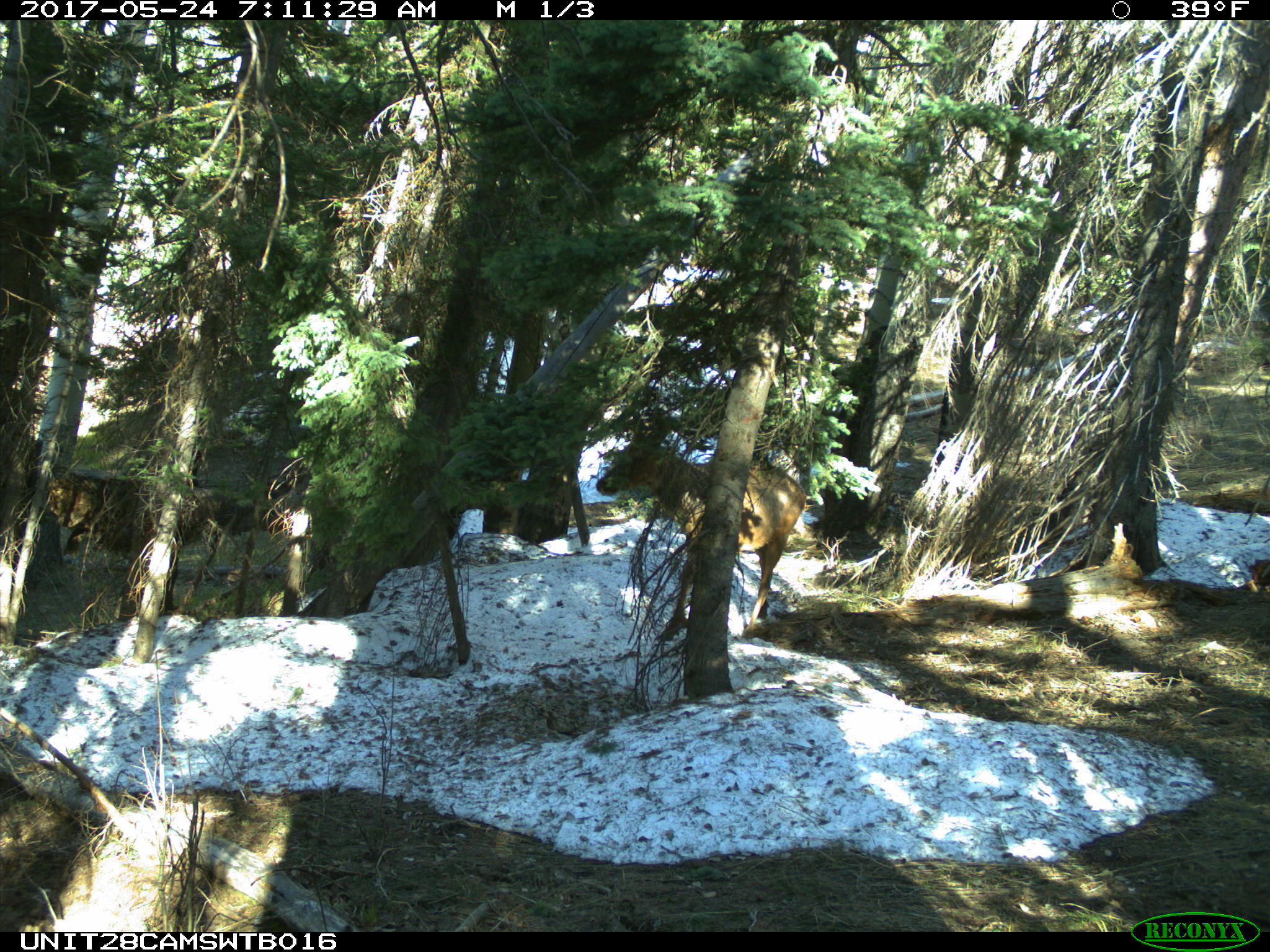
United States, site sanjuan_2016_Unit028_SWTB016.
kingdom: Animalia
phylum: Chordata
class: Mammalia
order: Artiodactyla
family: Cervidae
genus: Cervus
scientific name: Cervus elaphus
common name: red deer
Cervus elaphus (red deer).